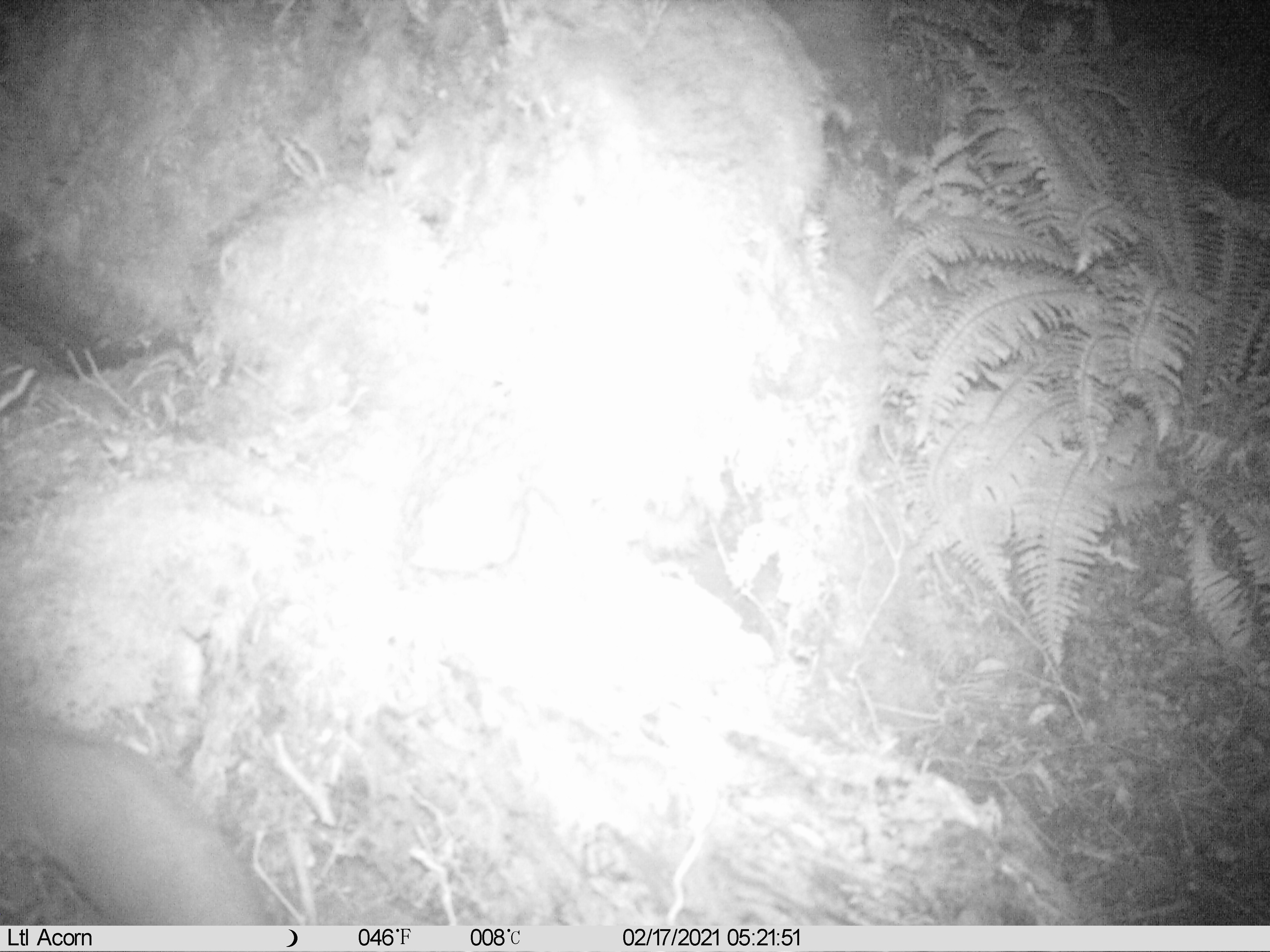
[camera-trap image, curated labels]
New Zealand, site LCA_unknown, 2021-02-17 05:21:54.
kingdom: Animalia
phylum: Chordata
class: Mammalia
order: Carnivora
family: Mustelidae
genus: Mustela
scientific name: Mustela erminea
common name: stoat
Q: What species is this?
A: Stoat (Mustela erminea).